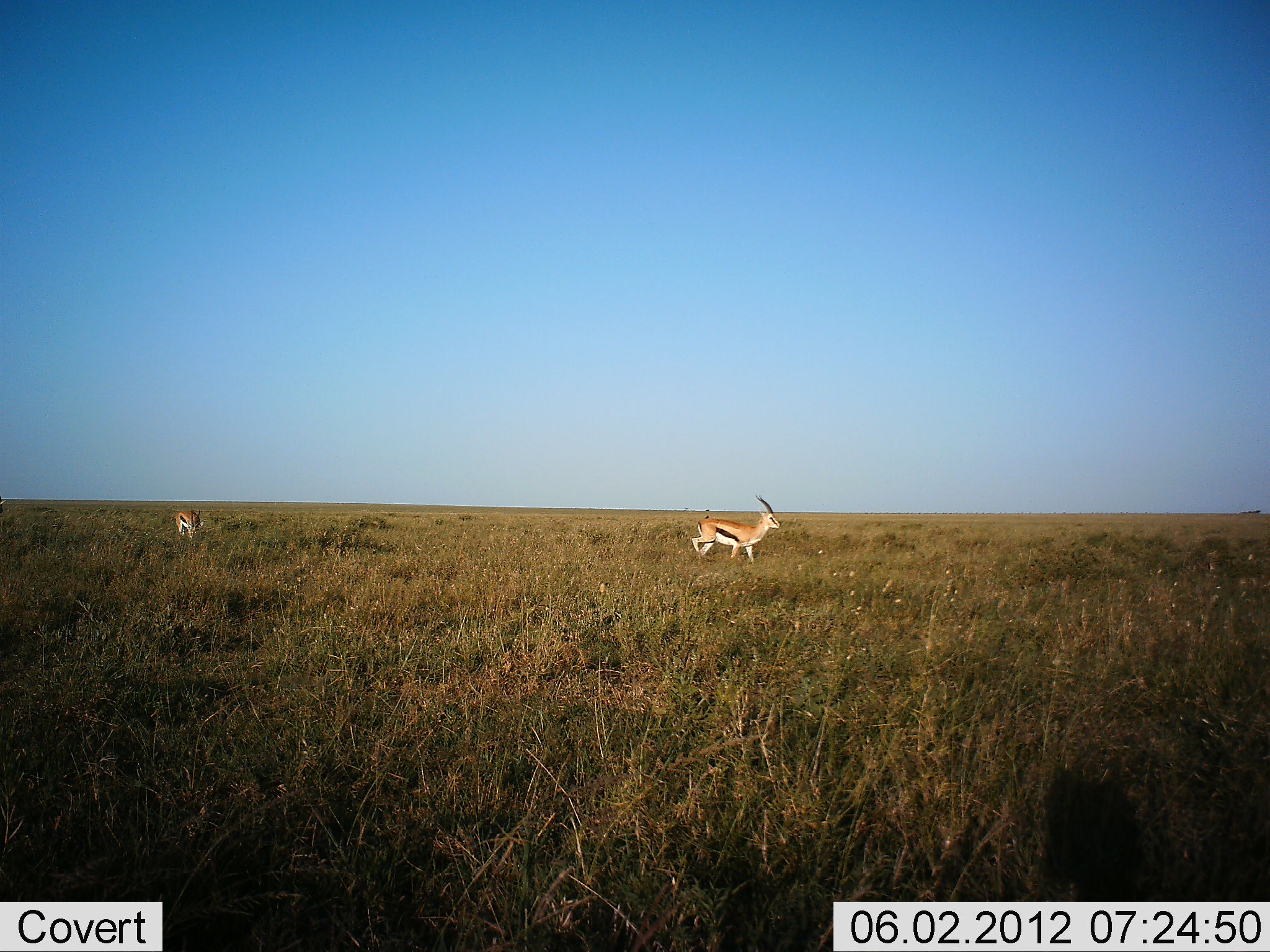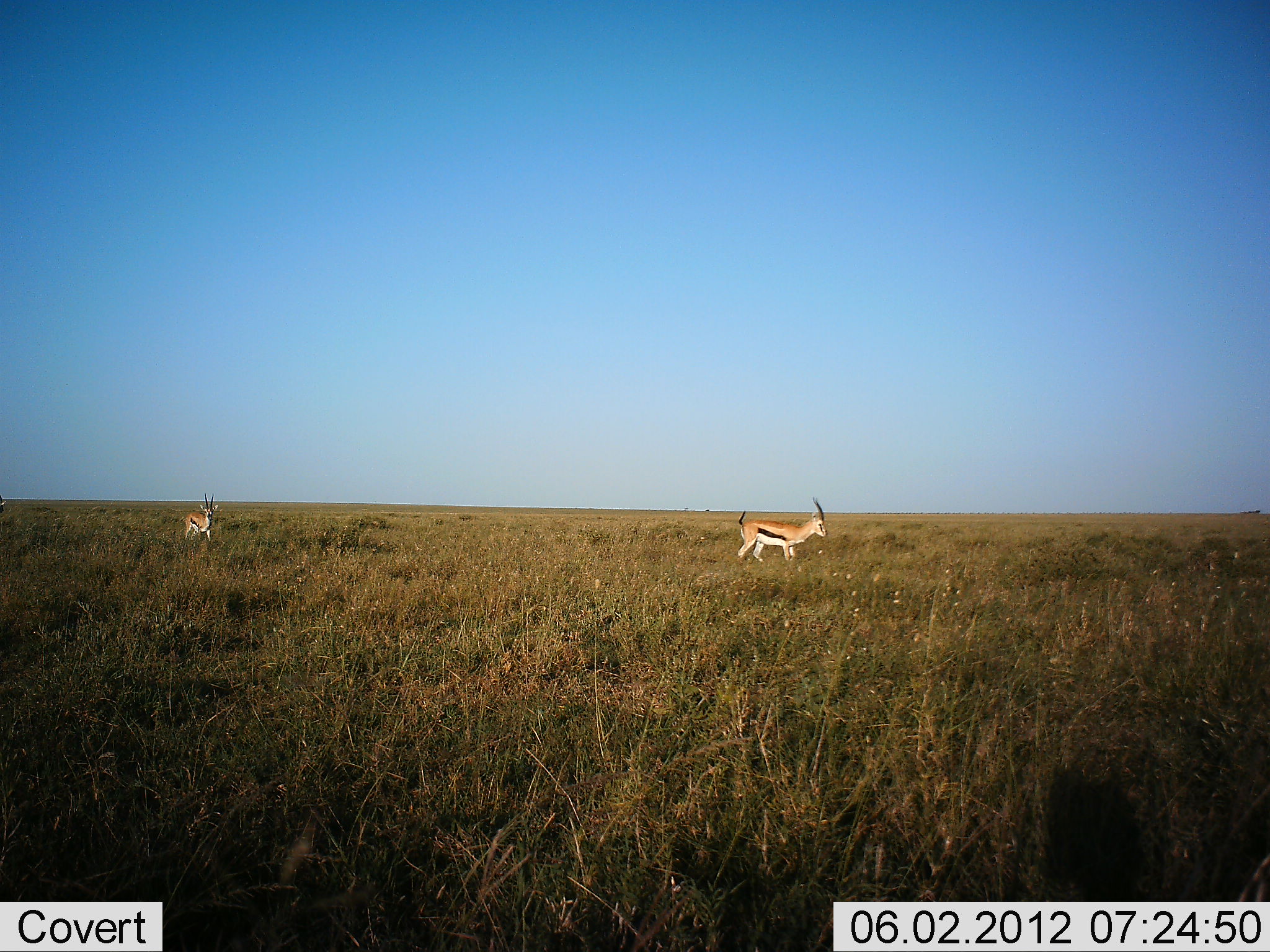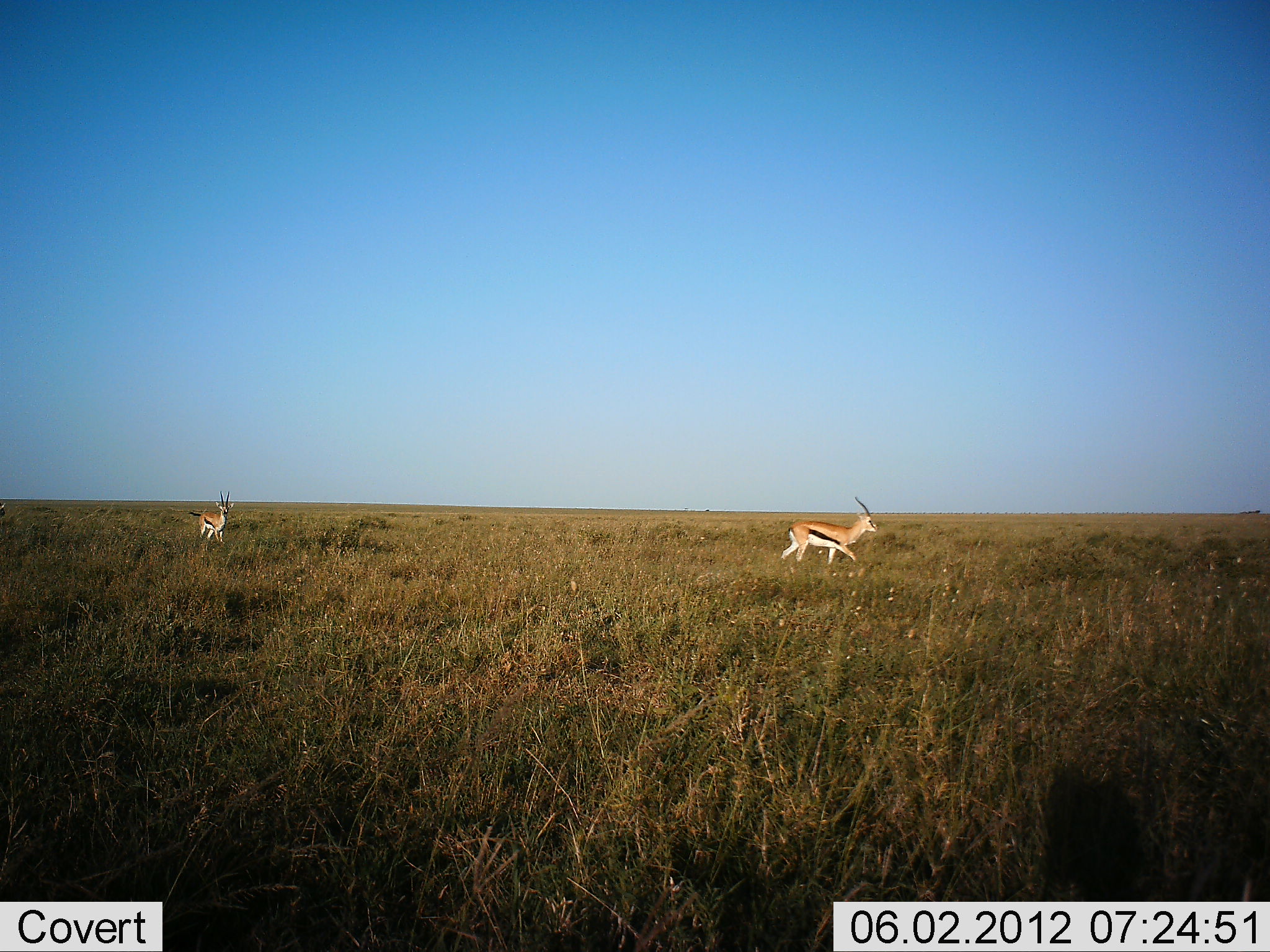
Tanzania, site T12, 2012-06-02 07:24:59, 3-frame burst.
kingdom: Animalia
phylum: Chordata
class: Mammalia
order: Artiodactyla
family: Bovidae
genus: Eudorcas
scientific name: Eudorcas thomsonii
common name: thomson's gazelle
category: gazellethomsons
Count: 2.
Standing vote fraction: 0%.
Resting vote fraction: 0%.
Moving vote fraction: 100%.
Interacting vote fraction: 0%.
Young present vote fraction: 0%.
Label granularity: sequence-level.